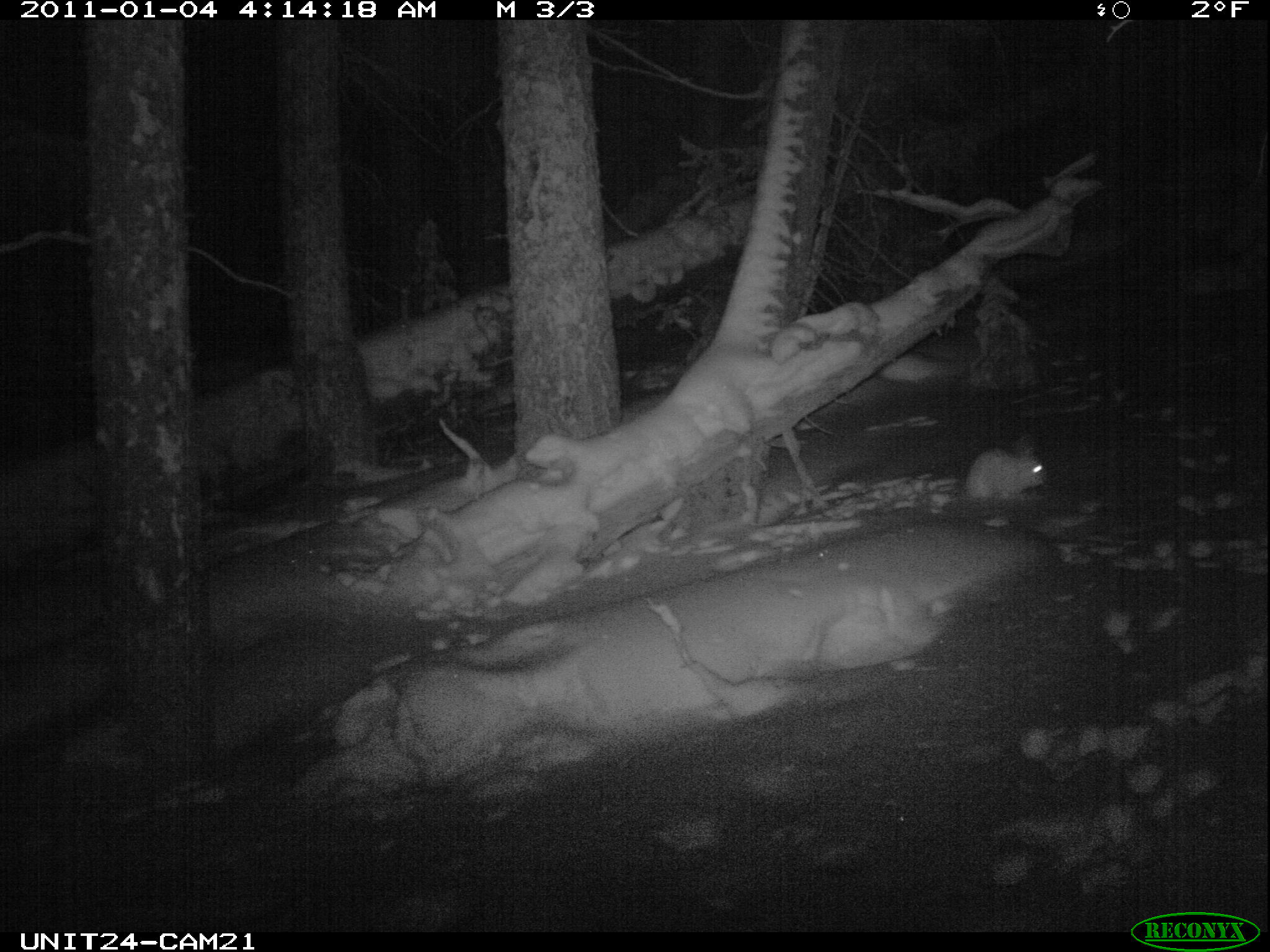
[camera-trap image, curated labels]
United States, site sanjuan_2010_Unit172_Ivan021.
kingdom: Animalia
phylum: Chordata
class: Mammalia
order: Lagomorpha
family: Leporidae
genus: Lepus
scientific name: Lepus americanus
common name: snowshoe hare